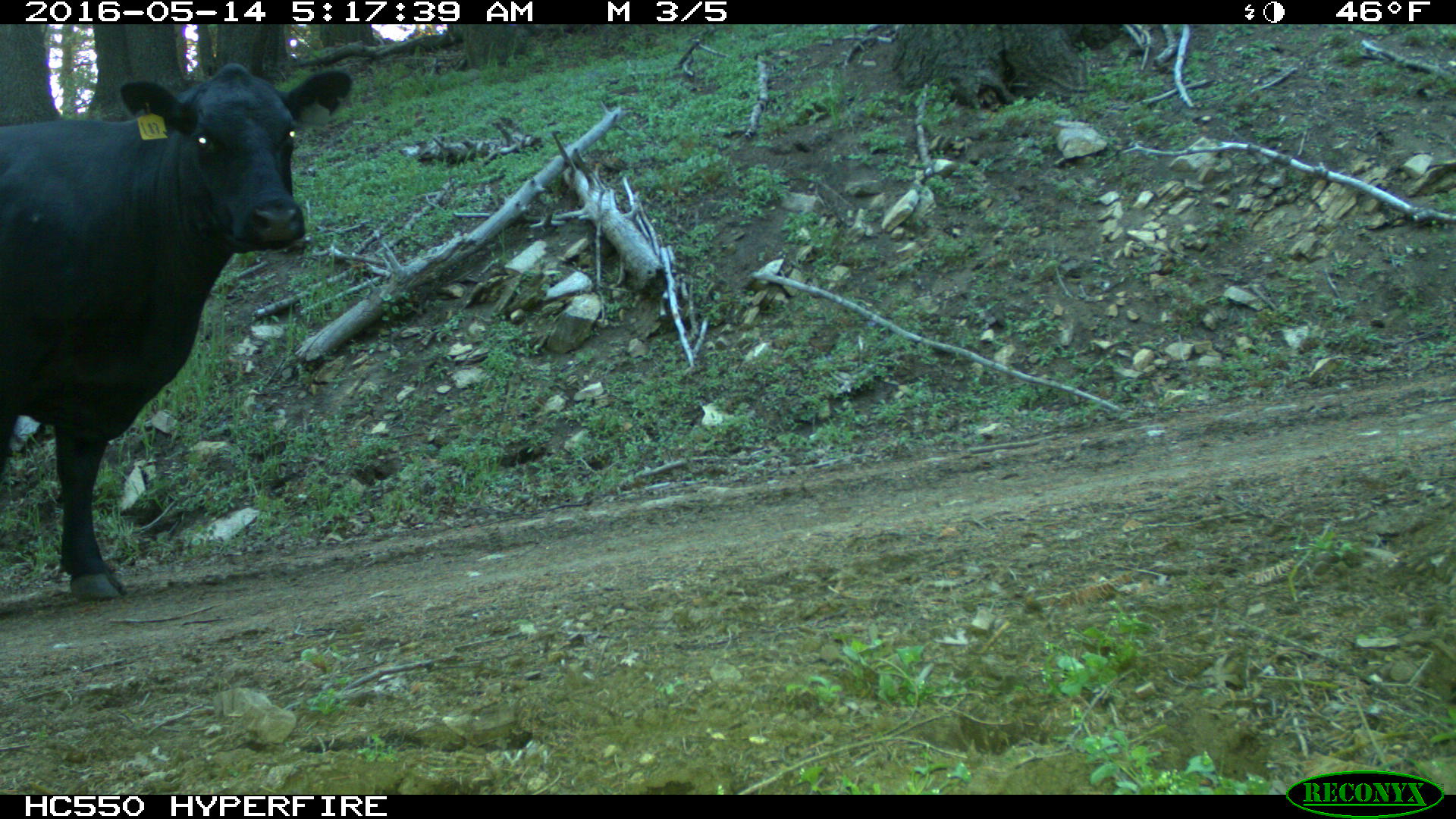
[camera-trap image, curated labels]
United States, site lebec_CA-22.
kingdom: Animalia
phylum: Chordata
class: Mammalia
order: Artiodactyla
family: Bovidae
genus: Bos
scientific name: Bos taurus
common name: domestic cow